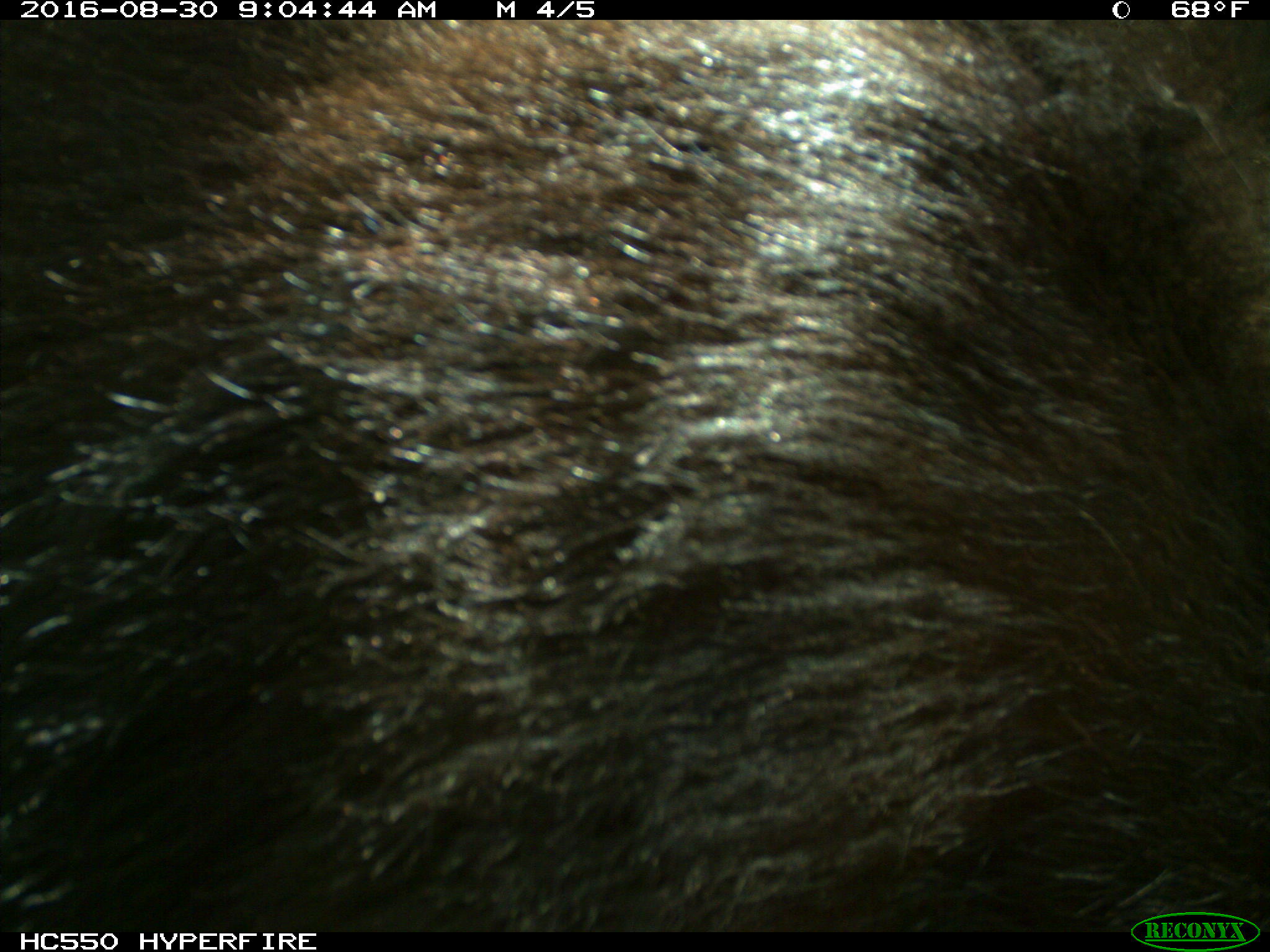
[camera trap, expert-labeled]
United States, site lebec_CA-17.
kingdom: Animalia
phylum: Chordata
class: Mammalia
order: Carnivora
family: Ursidae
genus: Ursus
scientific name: Ursus americanus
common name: american black bear